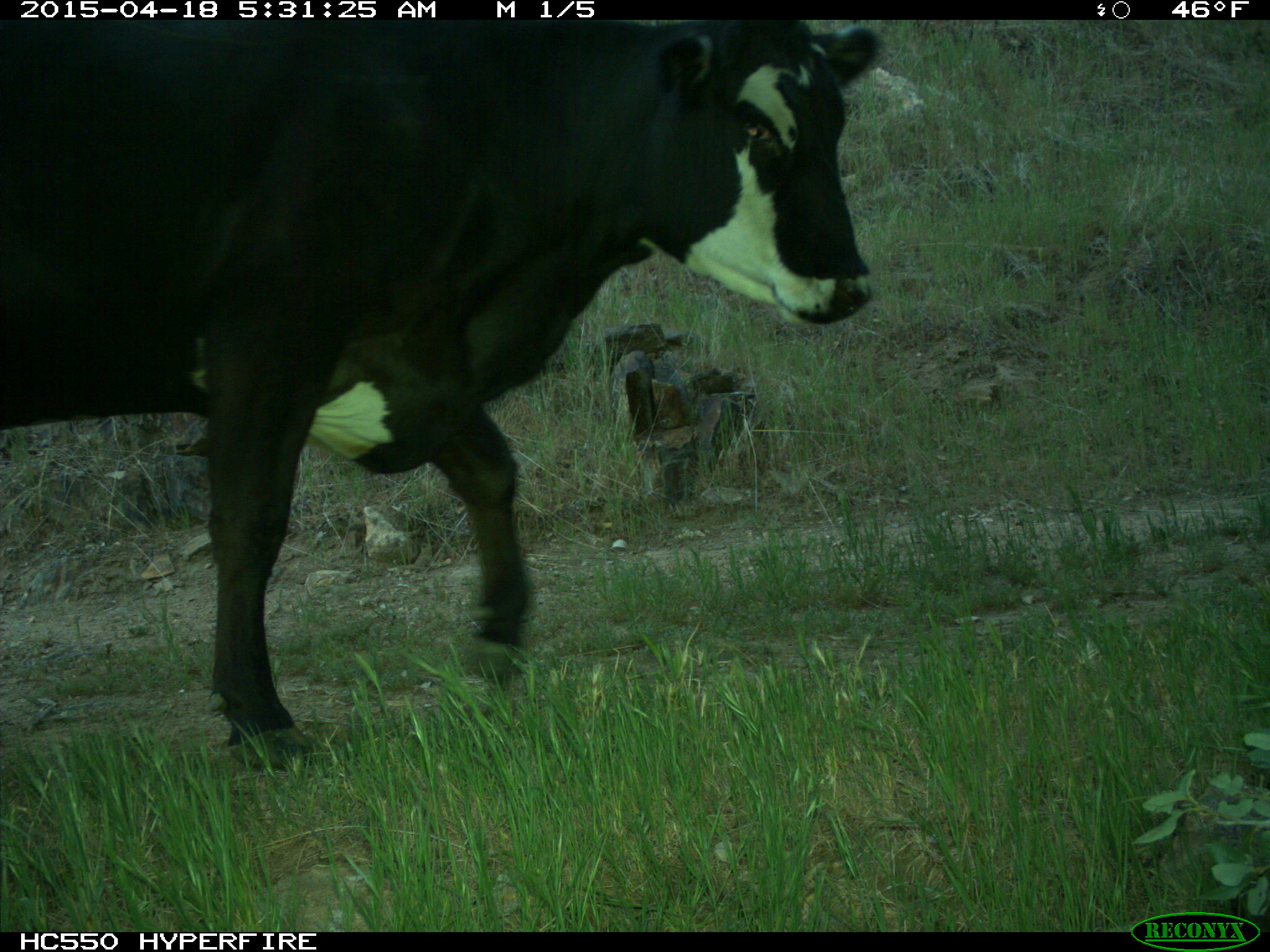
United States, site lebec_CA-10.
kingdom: Animalia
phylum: Chordata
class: Mammalia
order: Artiodactyla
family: Bovidae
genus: Bos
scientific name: Bos taurus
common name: domestic cow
Bos taurus (domestic cow).